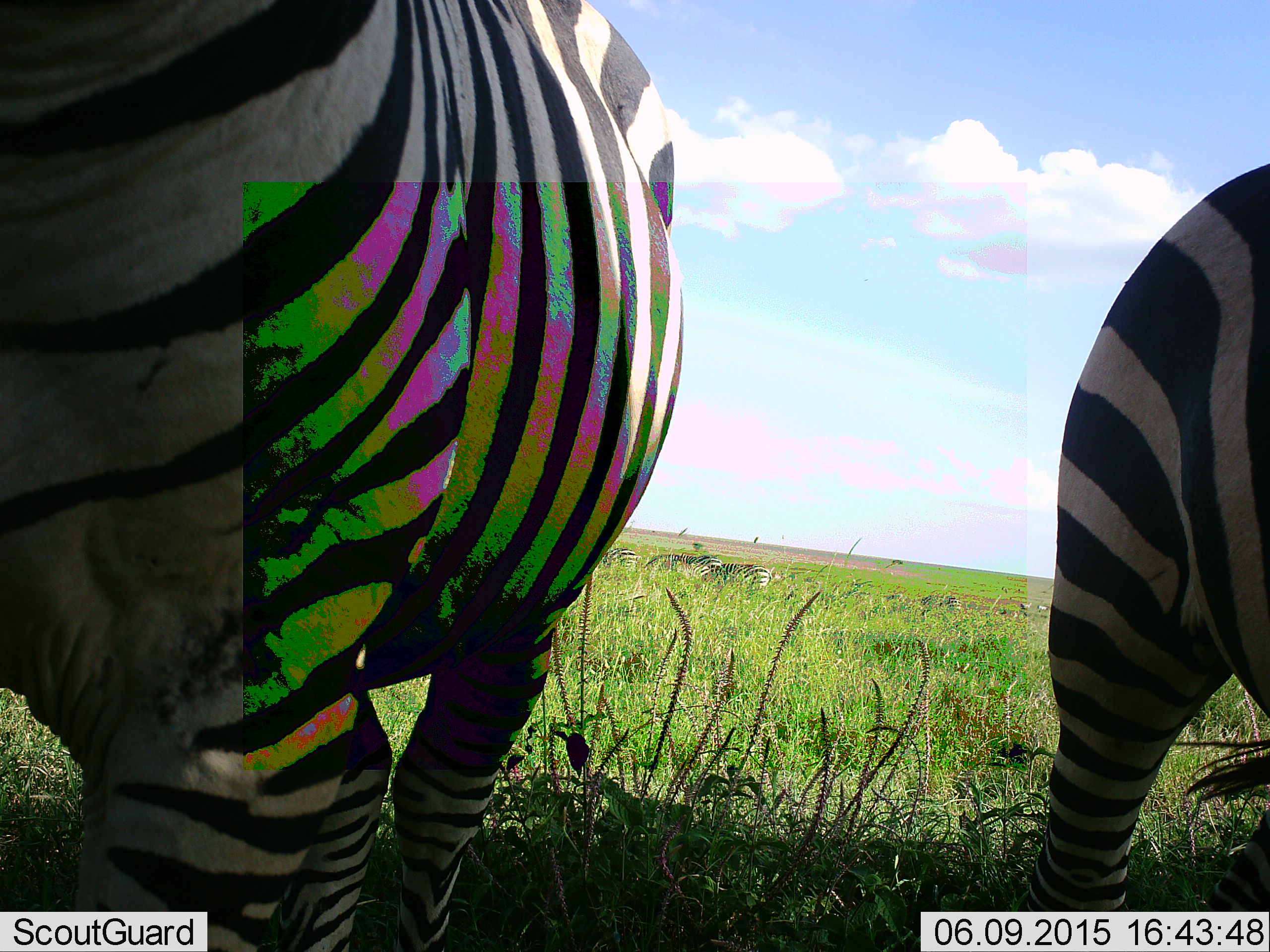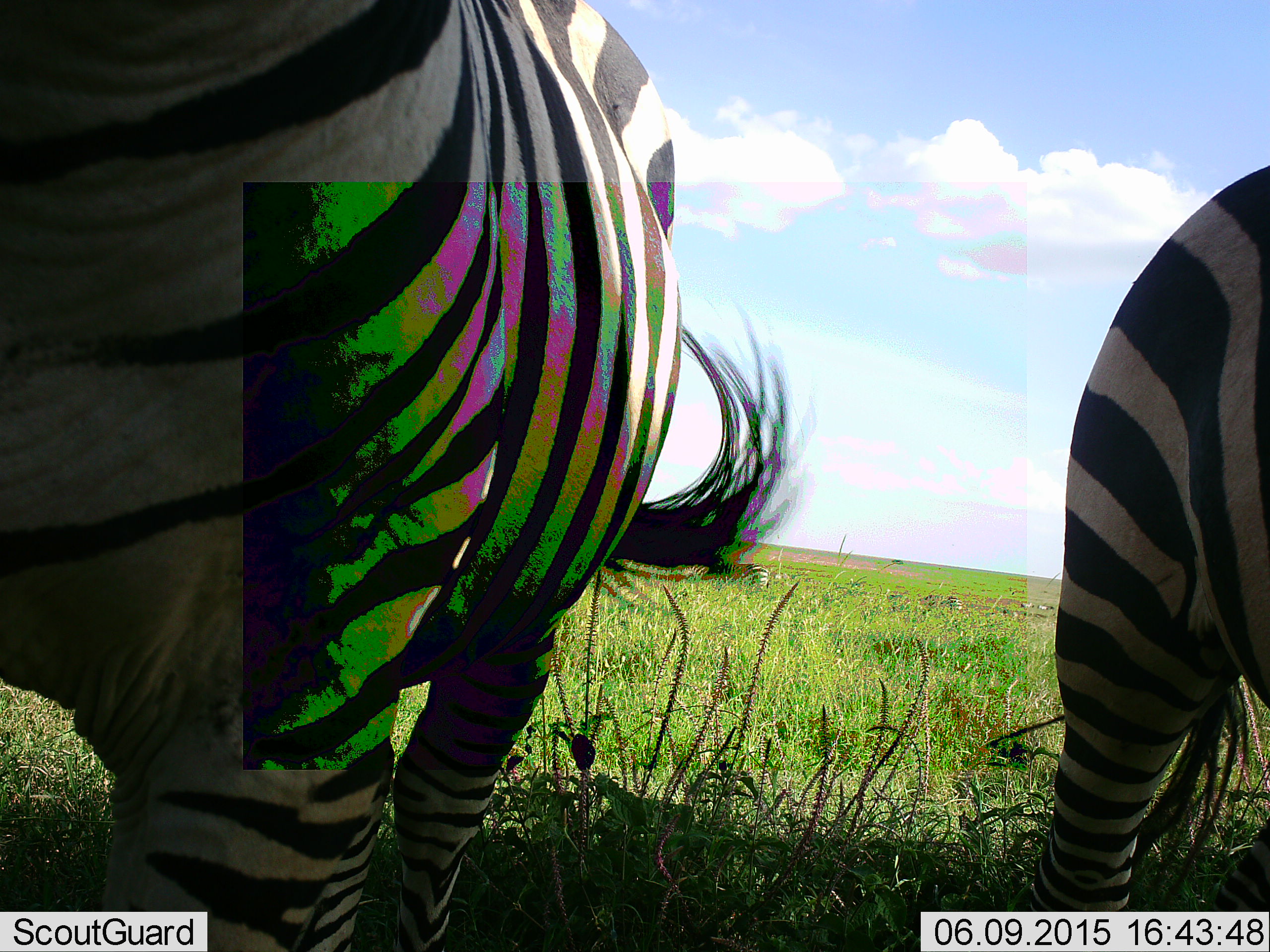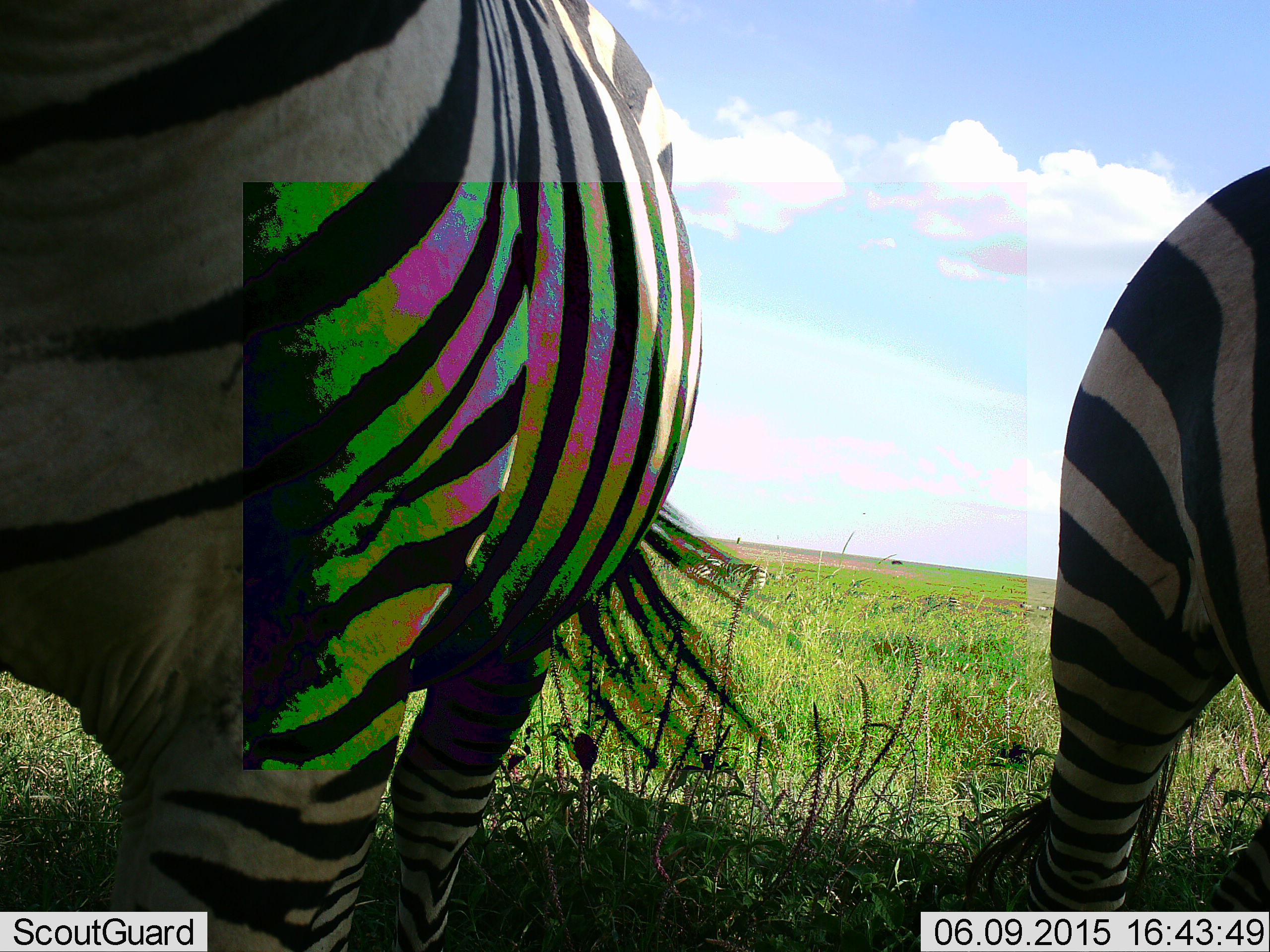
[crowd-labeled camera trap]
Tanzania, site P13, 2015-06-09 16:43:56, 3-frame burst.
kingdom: Animalia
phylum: Chordata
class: Mammalia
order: Perissodactyla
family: Equidae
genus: Equus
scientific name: Equus quagga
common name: plains zebra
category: zebra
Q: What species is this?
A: Zebra (plains zebra) (Equus quagga).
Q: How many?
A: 2.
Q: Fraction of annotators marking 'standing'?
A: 70%.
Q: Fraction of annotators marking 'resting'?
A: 0%.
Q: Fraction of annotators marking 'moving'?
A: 20%.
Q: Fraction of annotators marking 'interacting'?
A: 0%.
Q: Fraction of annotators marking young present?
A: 0%.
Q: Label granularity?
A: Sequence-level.